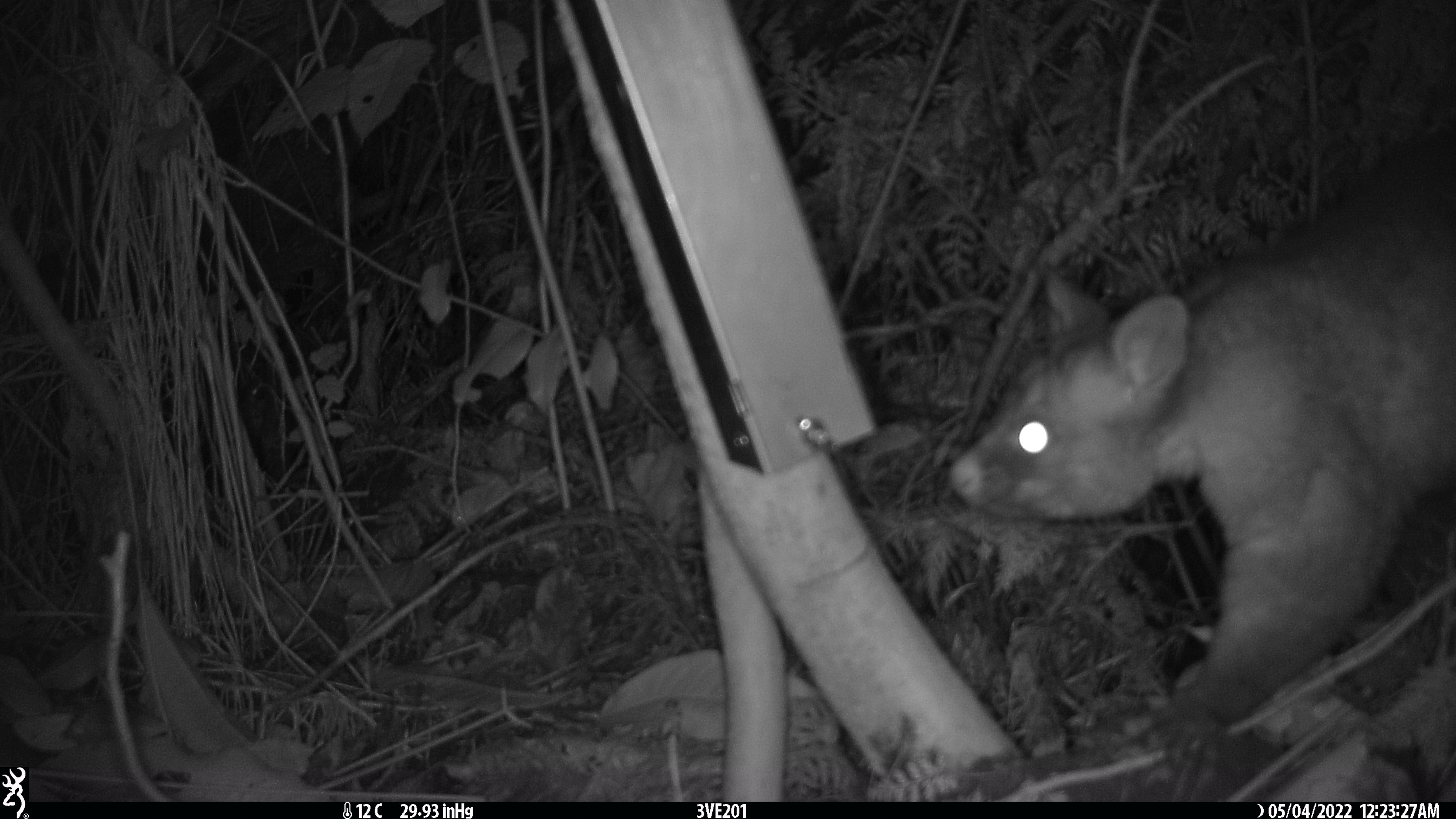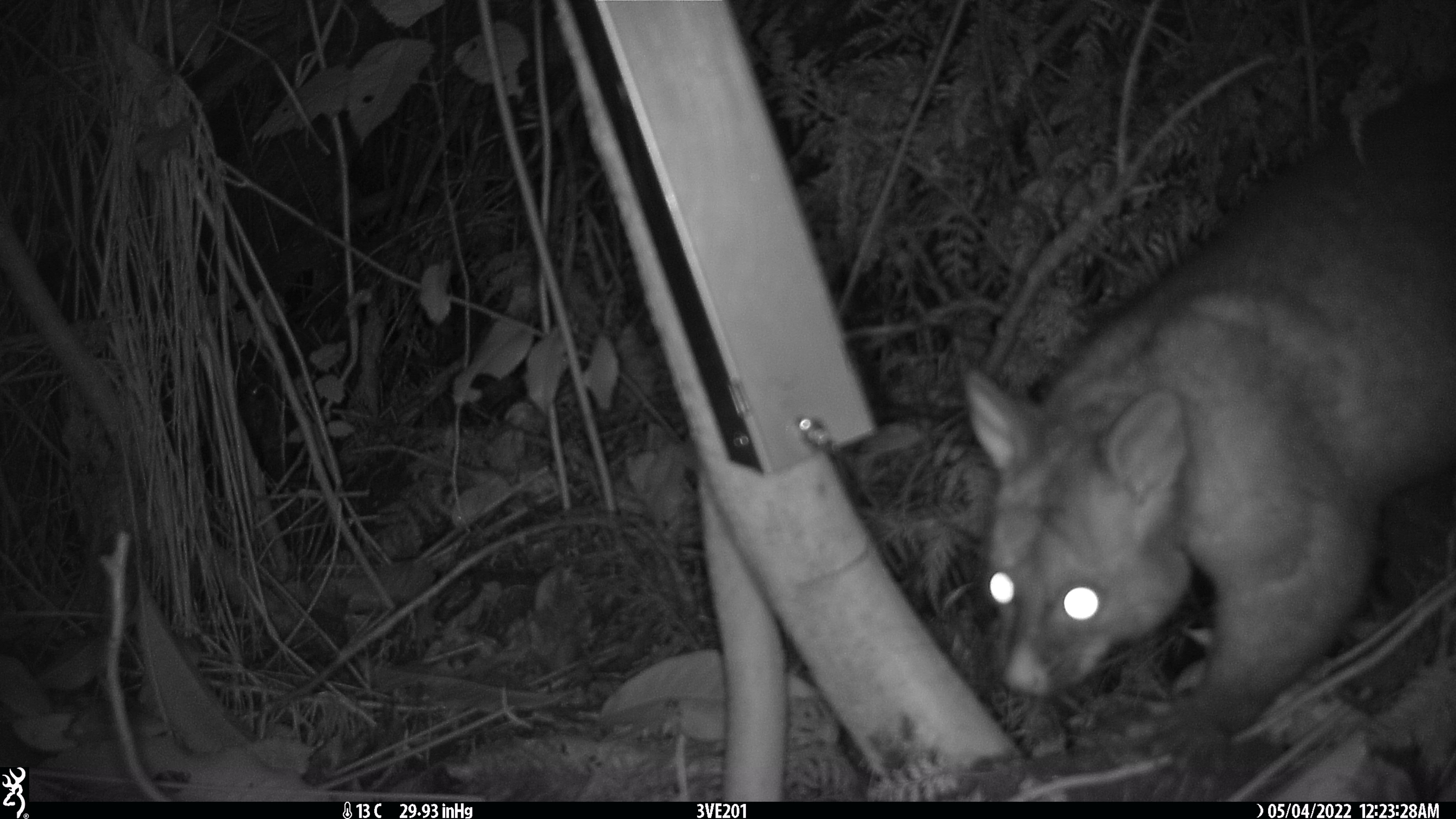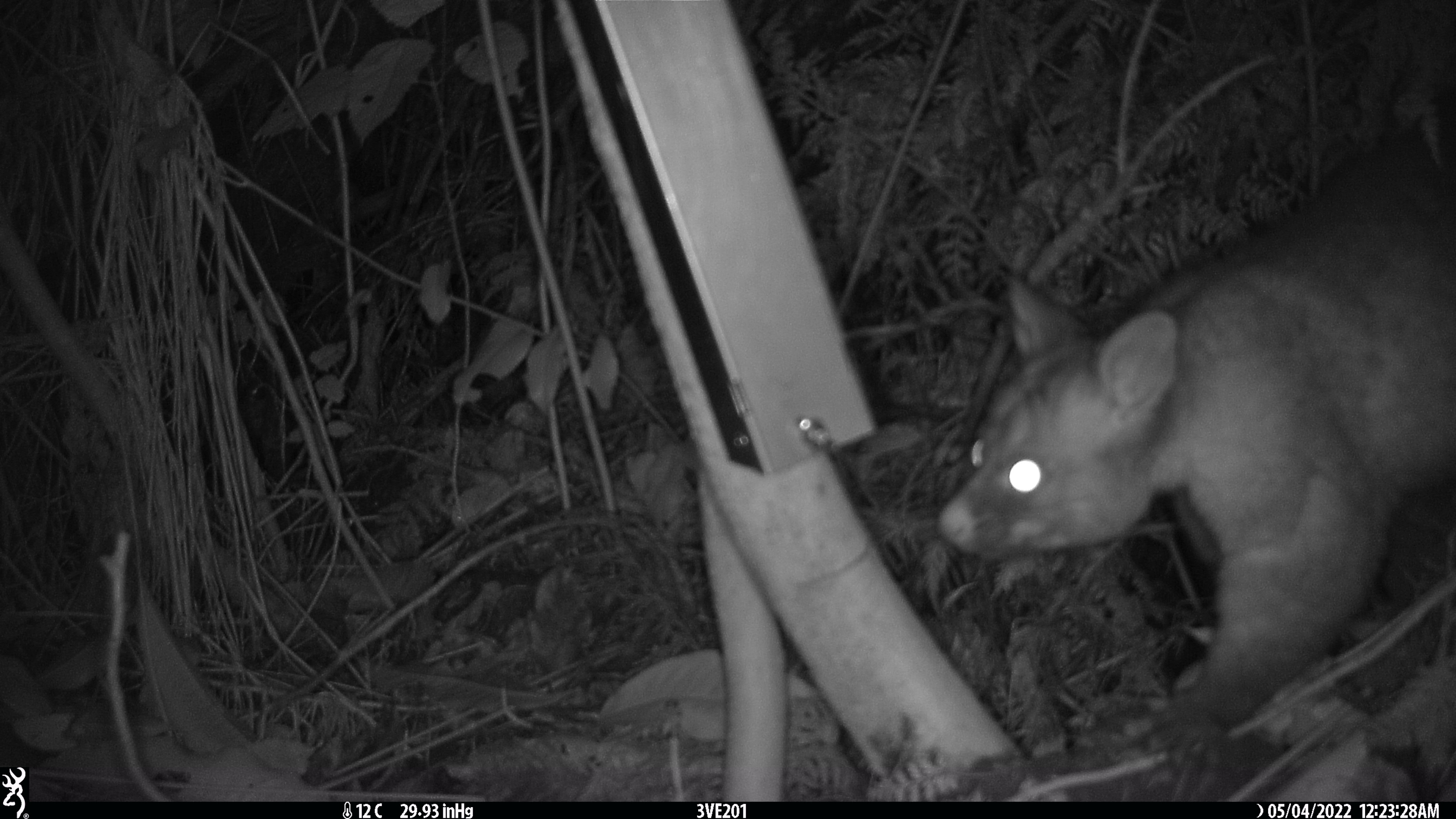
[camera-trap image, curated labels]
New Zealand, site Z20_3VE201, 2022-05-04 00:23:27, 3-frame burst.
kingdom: Animalia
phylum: Chordata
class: Mammalia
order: Diprotodontia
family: Phalangeridae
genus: Trichosurus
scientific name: Trichosurus vulpecula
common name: common brushtail possum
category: possum